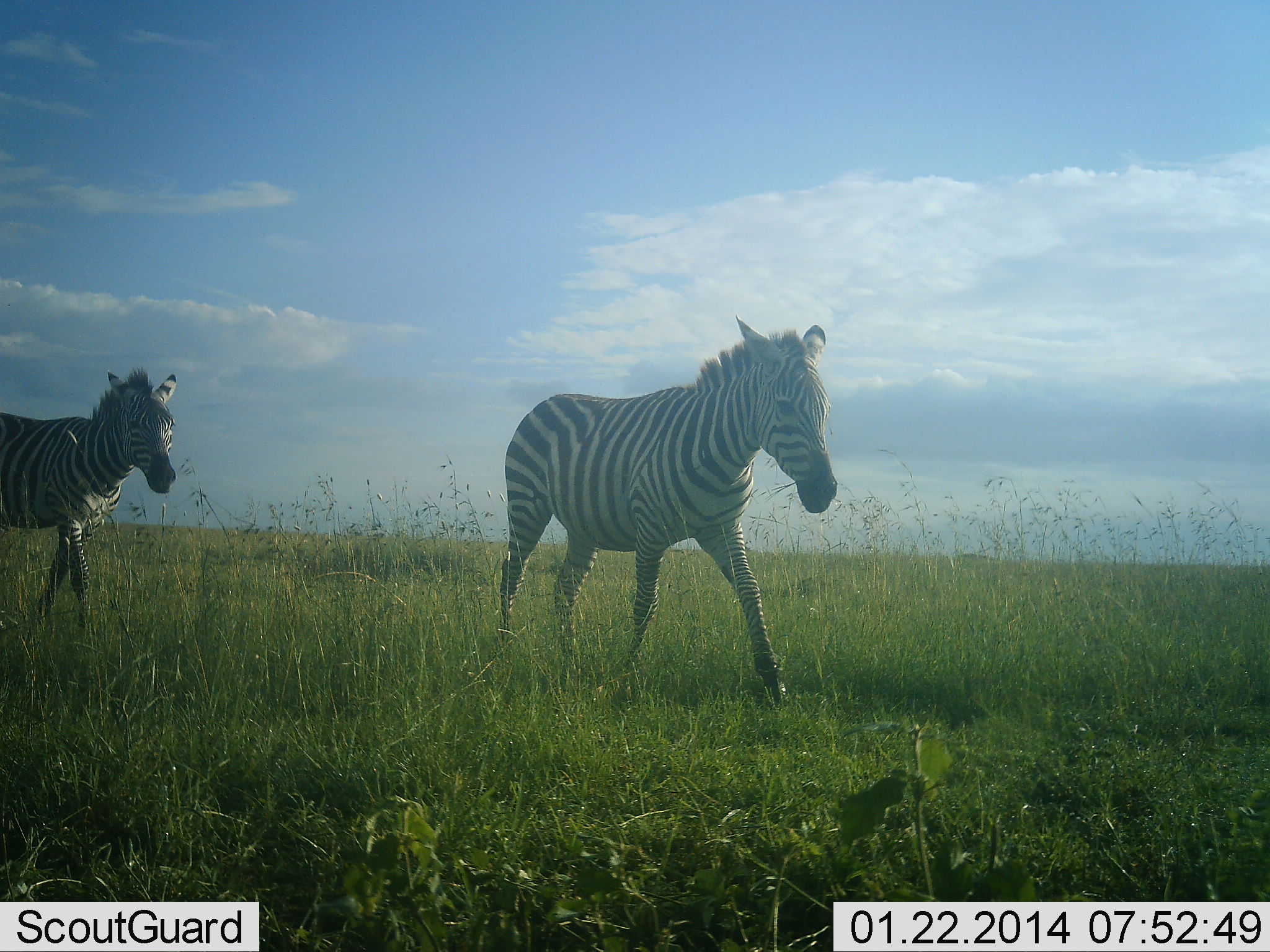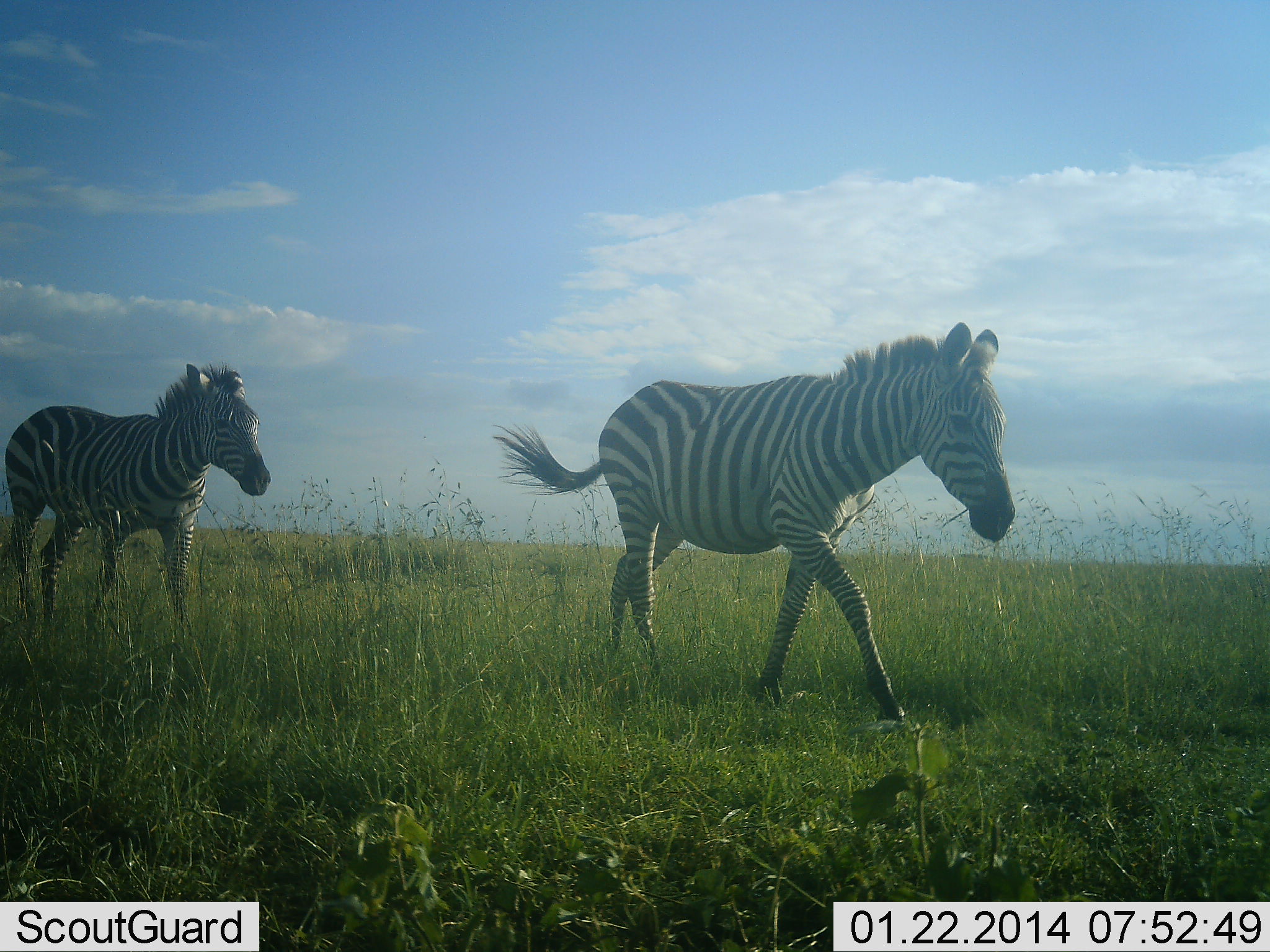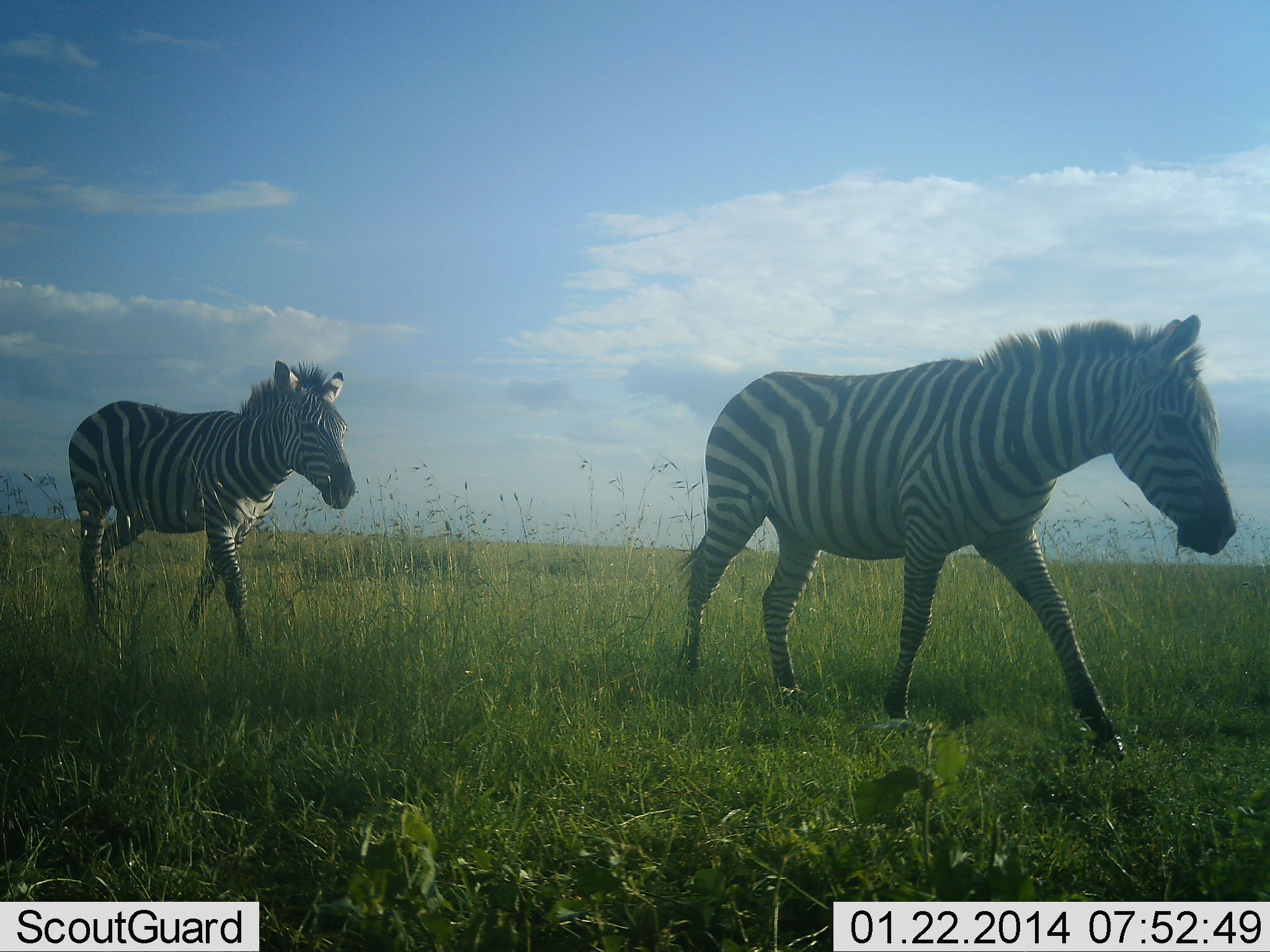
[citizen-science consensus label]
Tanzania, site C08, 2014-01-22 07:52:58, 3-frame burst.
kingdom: Animalia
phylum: Chordata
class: Mammalia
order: Perissodactyla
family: Equidae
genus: Equus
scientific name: Equus quagga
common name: plains zebra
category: zebra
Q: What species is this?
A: Zebra (plains zebra) (Equus quagga).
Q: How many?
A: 2.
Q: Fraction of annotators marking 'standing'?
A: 0%.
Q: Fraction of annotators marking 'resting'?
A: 0%.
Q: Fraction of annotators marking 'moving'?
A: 100%.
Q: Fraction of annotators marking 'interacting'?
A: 0%.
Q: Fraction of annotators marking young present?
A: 10%.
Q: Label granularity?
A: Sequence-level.